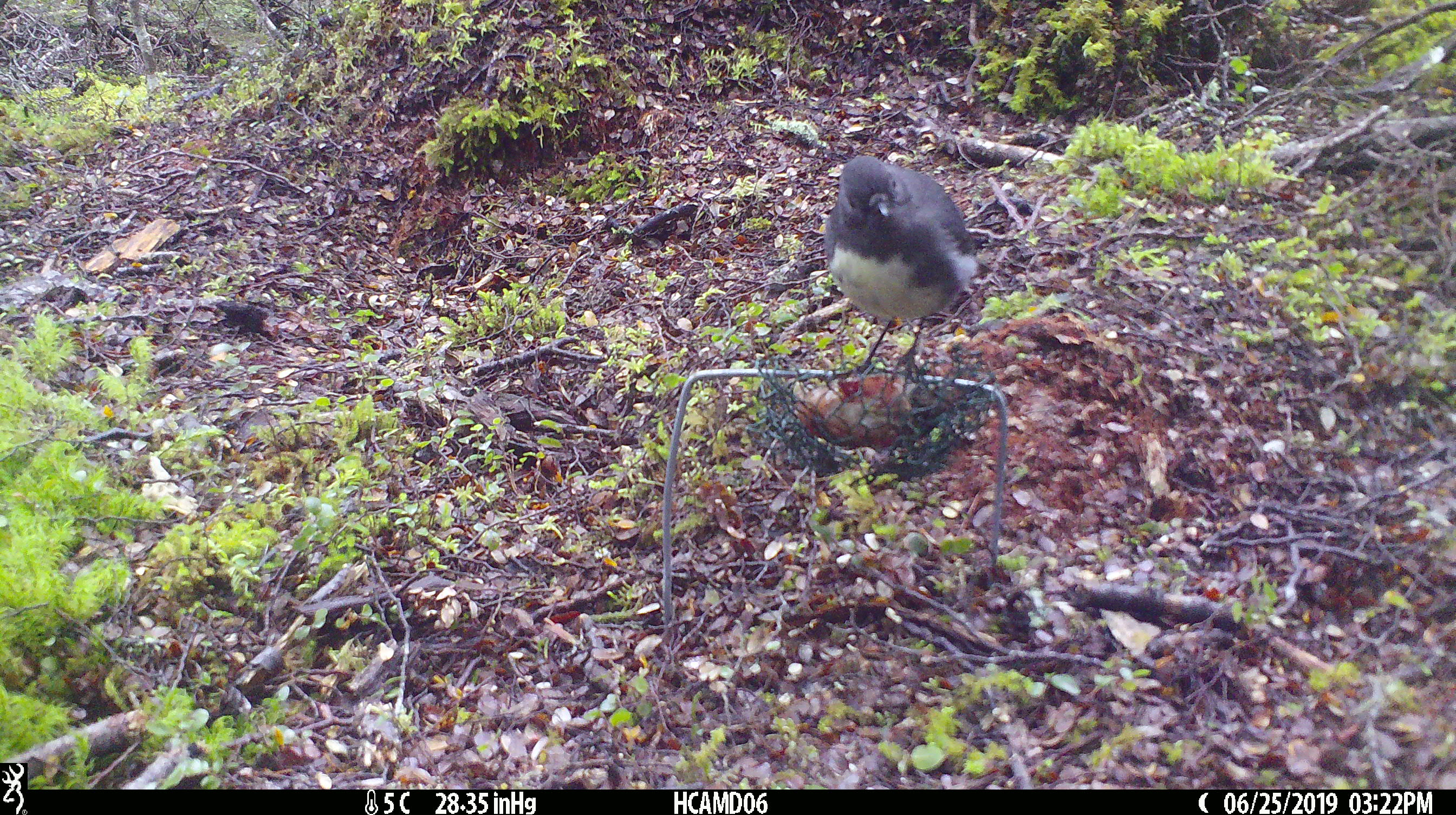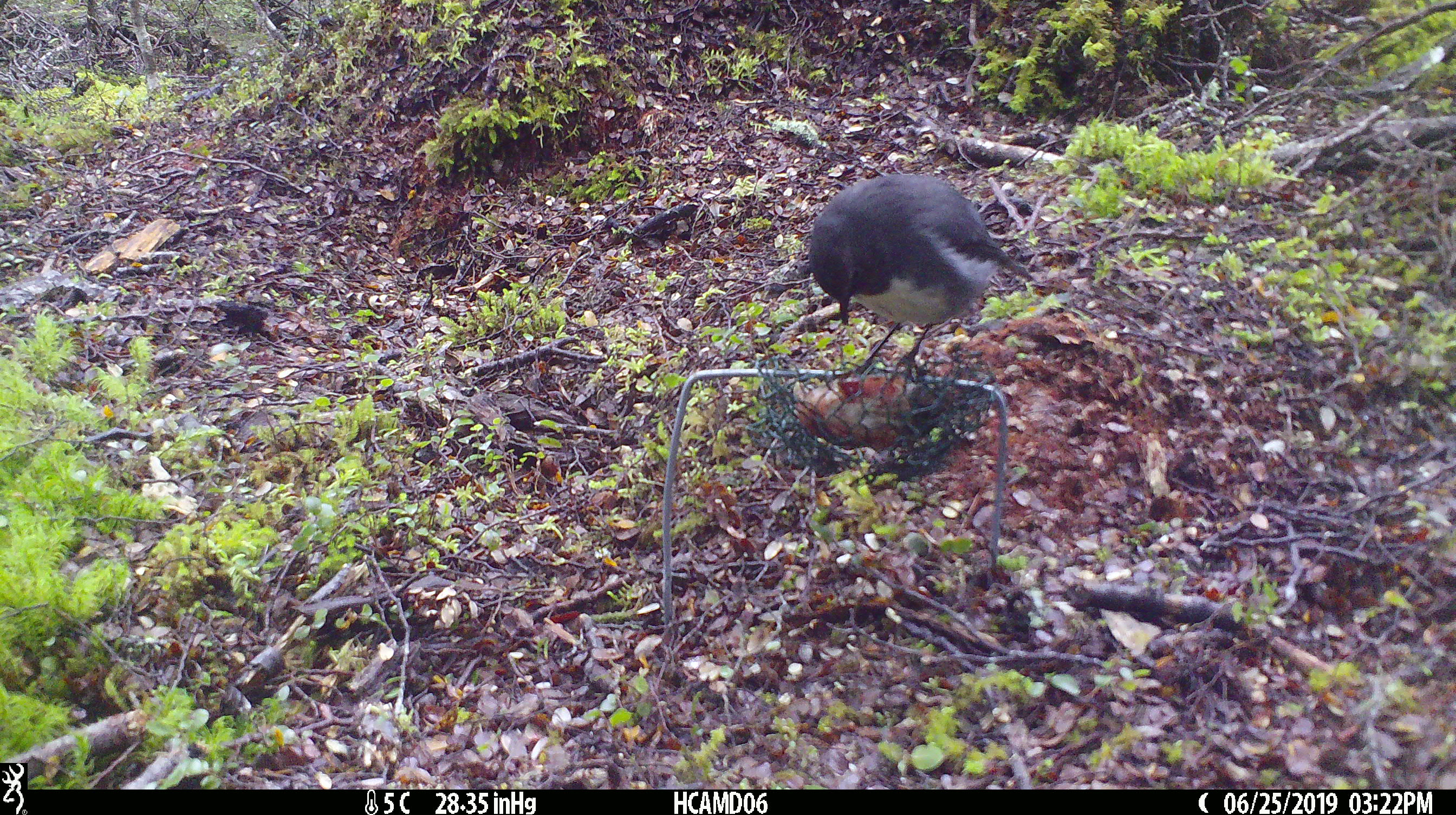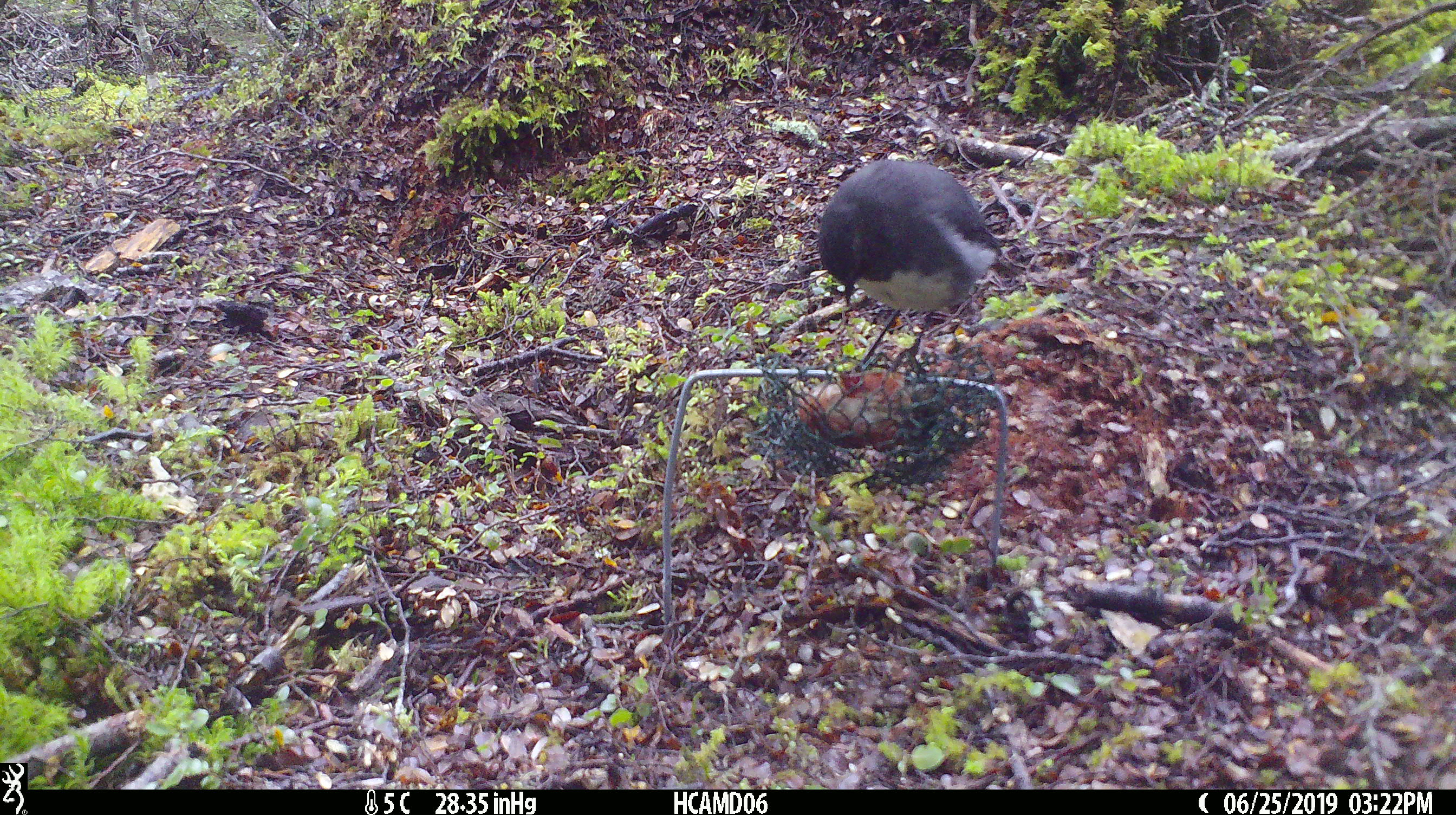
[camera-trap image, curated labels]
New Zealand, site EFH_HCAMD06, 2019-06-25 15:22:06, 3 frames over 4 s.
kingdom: Animalia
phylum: Chordata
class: Aves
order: Passeriformes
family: Petroicidae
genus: Petroica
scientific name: Petroica australis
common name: new zealand robin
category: robin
Robin (new zealand robin) (Petroica australis).